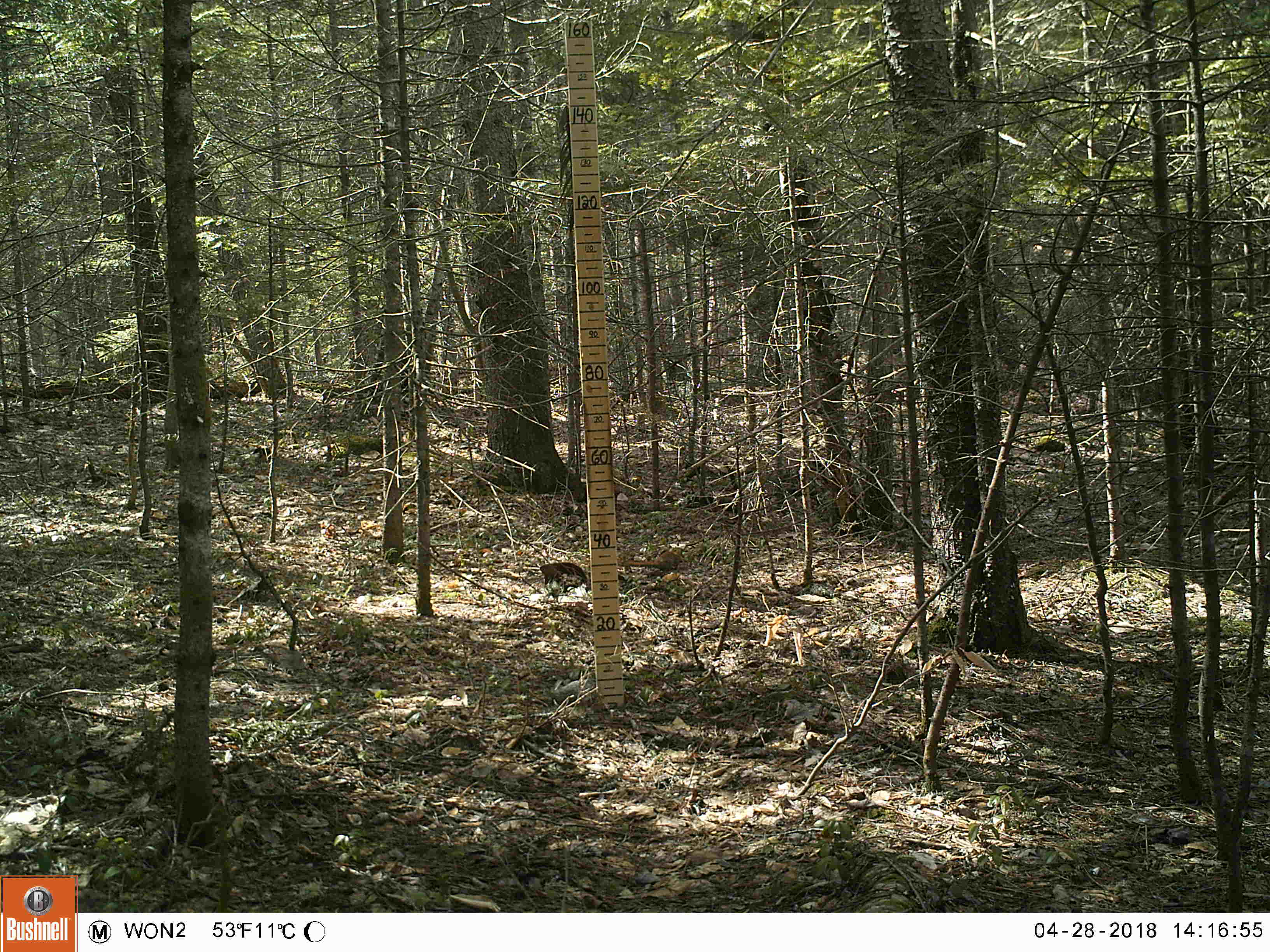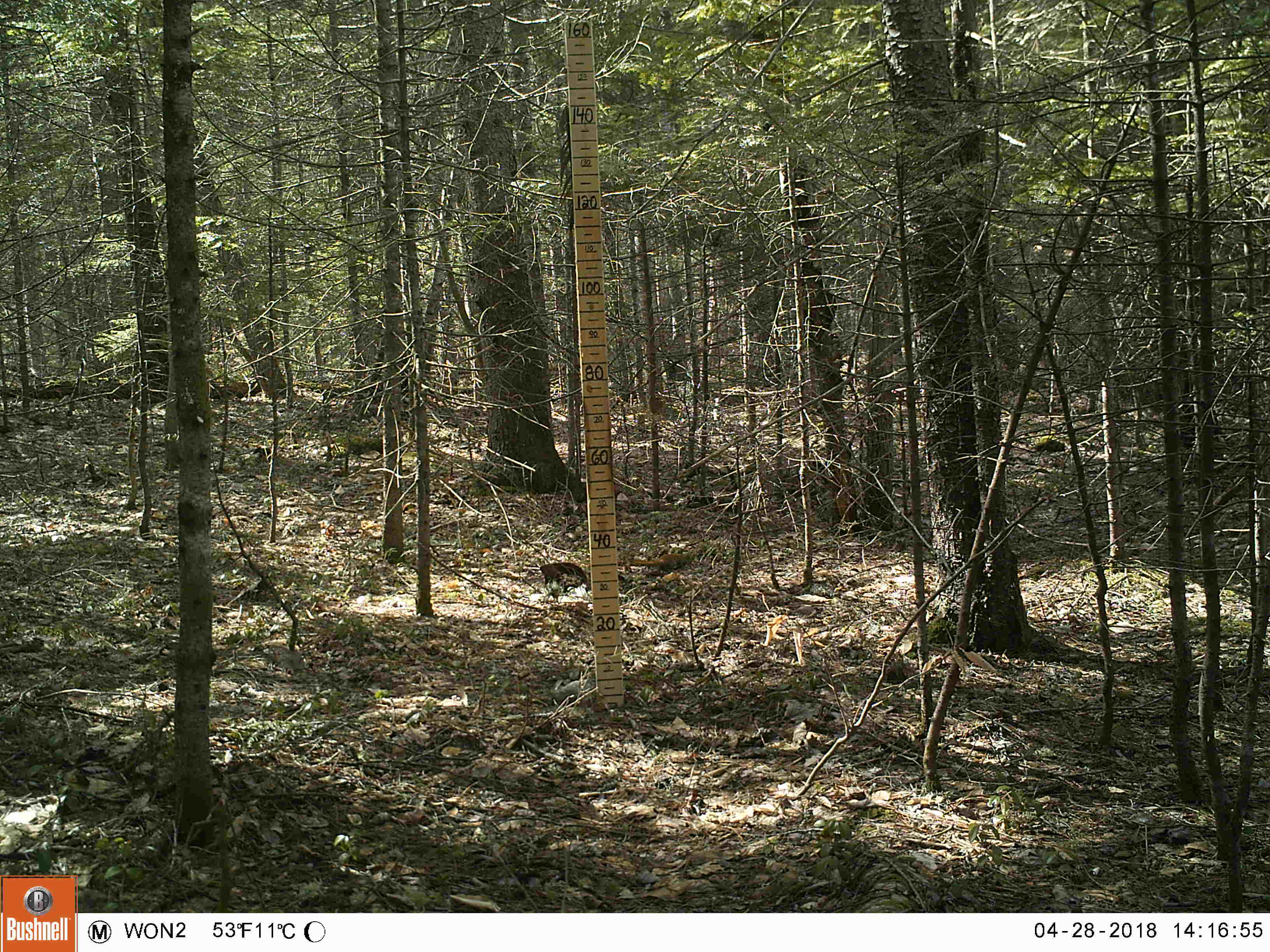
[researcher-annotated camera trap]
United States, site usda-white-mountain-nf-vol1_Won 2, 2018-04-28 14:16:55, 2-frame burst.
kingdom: Animalia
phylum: Chordata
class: Mammalia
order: Rodentia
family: Sciuridae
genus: Tamiasciurus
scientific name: Tamiasciurus hudsonicus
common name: red squirrel